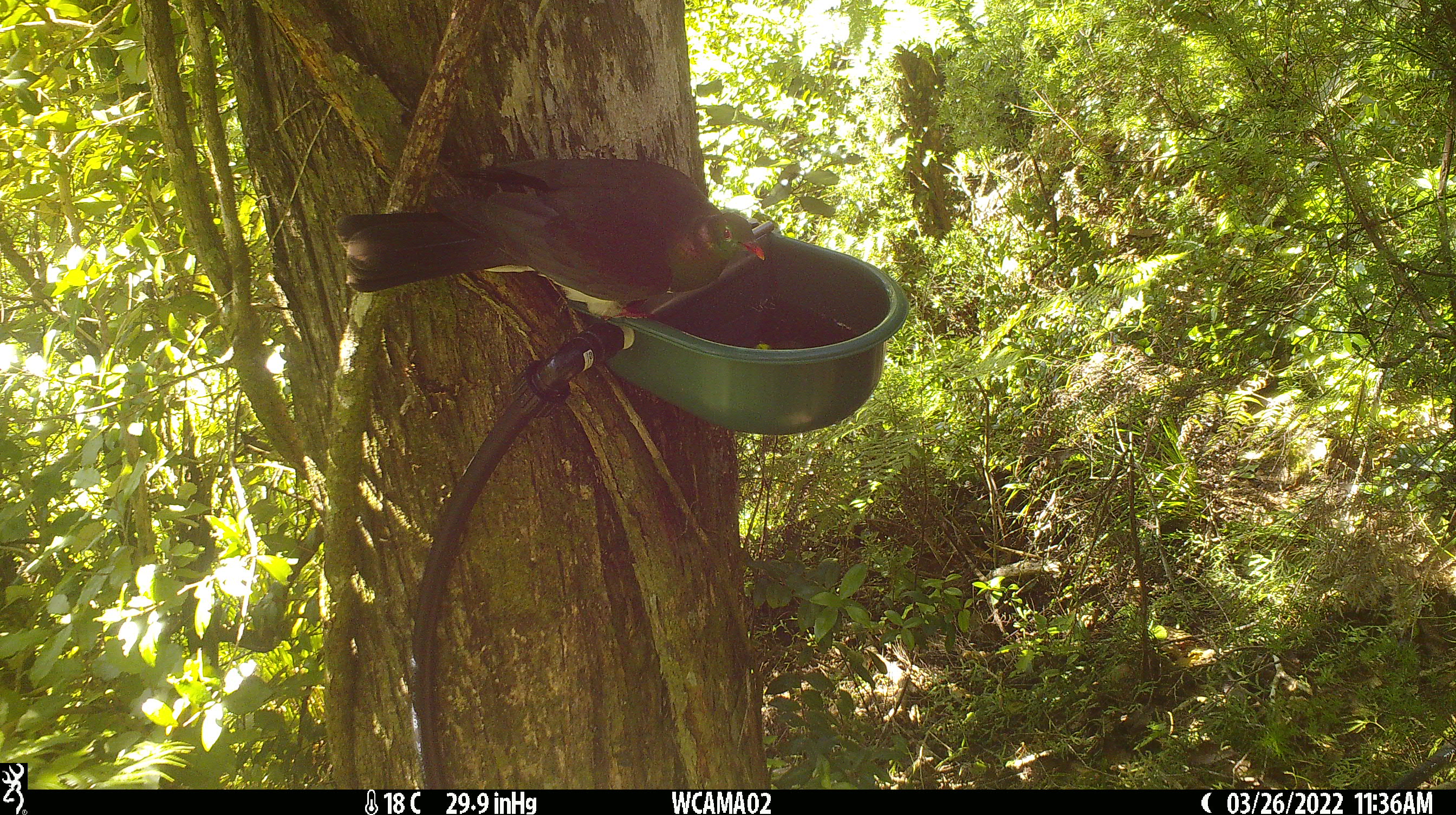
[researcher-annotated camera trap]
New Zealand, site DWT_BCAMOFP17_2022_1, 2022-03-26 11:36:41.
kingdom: Animalia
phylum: Chordata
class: Aves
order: Columbiformes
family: Columbidae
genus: Hemiphaga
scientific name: Hemiphaga novaeseelandiae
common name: new zealand pigeon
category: kereru